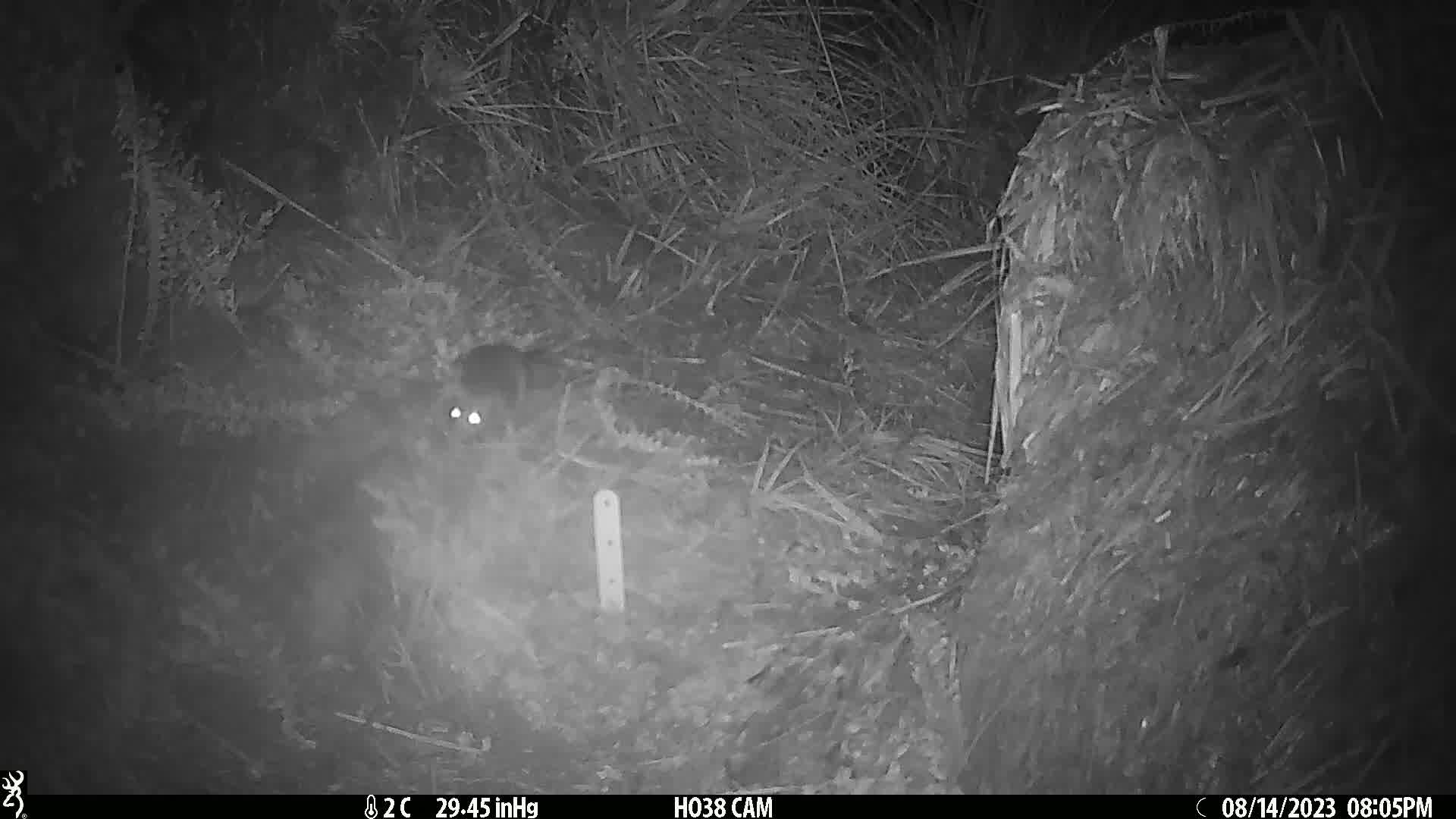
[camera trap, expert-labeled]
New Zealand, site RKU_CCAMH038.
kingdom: Animalia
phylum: Chordata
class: Mammalia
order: Rodentia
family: Muridae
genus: Rattus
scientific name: Rattus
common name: rat